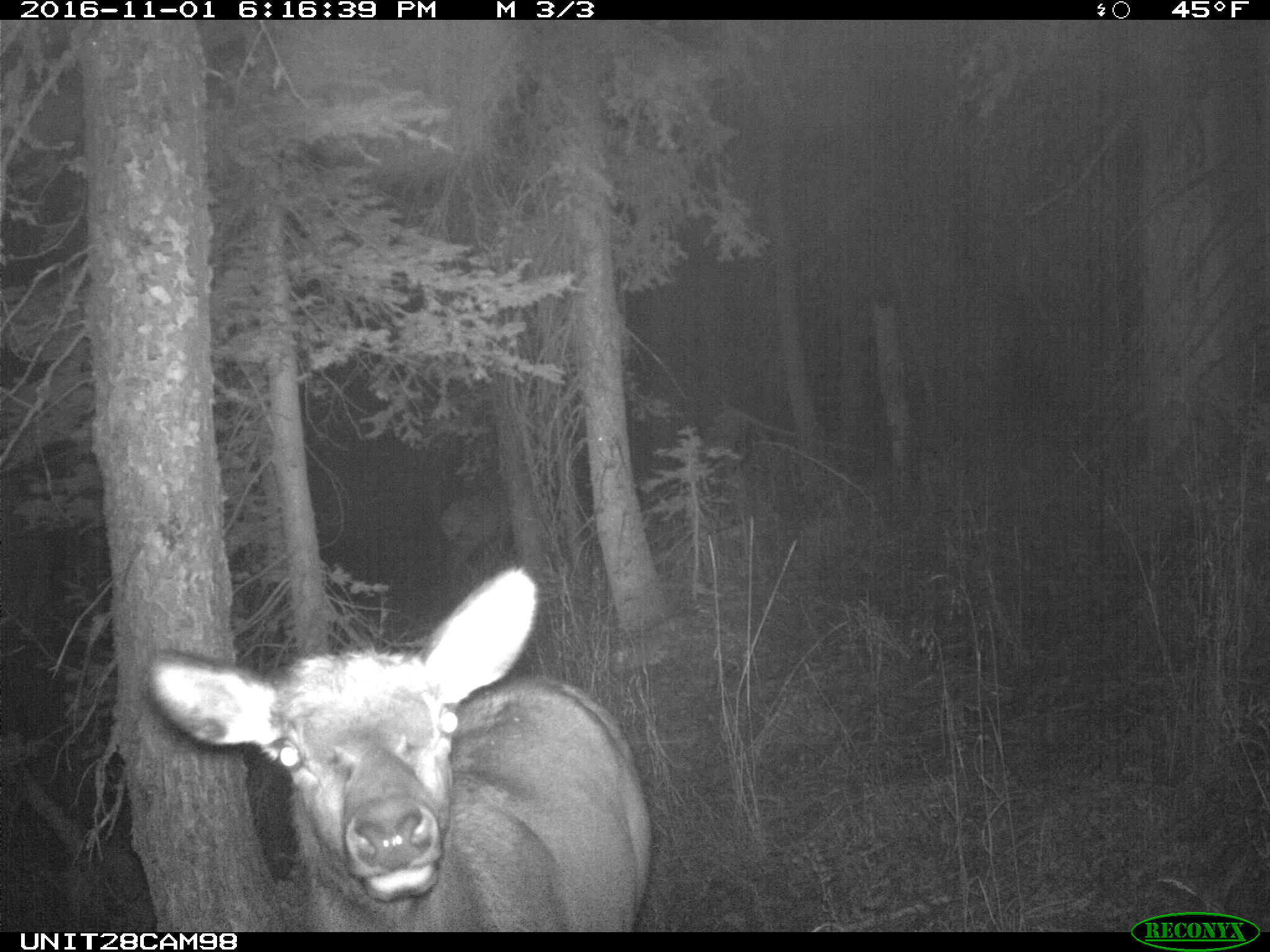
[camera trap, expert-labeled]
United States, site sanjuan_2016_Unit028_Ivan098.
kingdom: Animalia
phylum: Chordata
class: Mammalia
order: Artiodactyla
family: Cervidae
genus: Cervus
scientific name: Cervus elaphus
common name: red deer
Cervus elaphus (red deer).